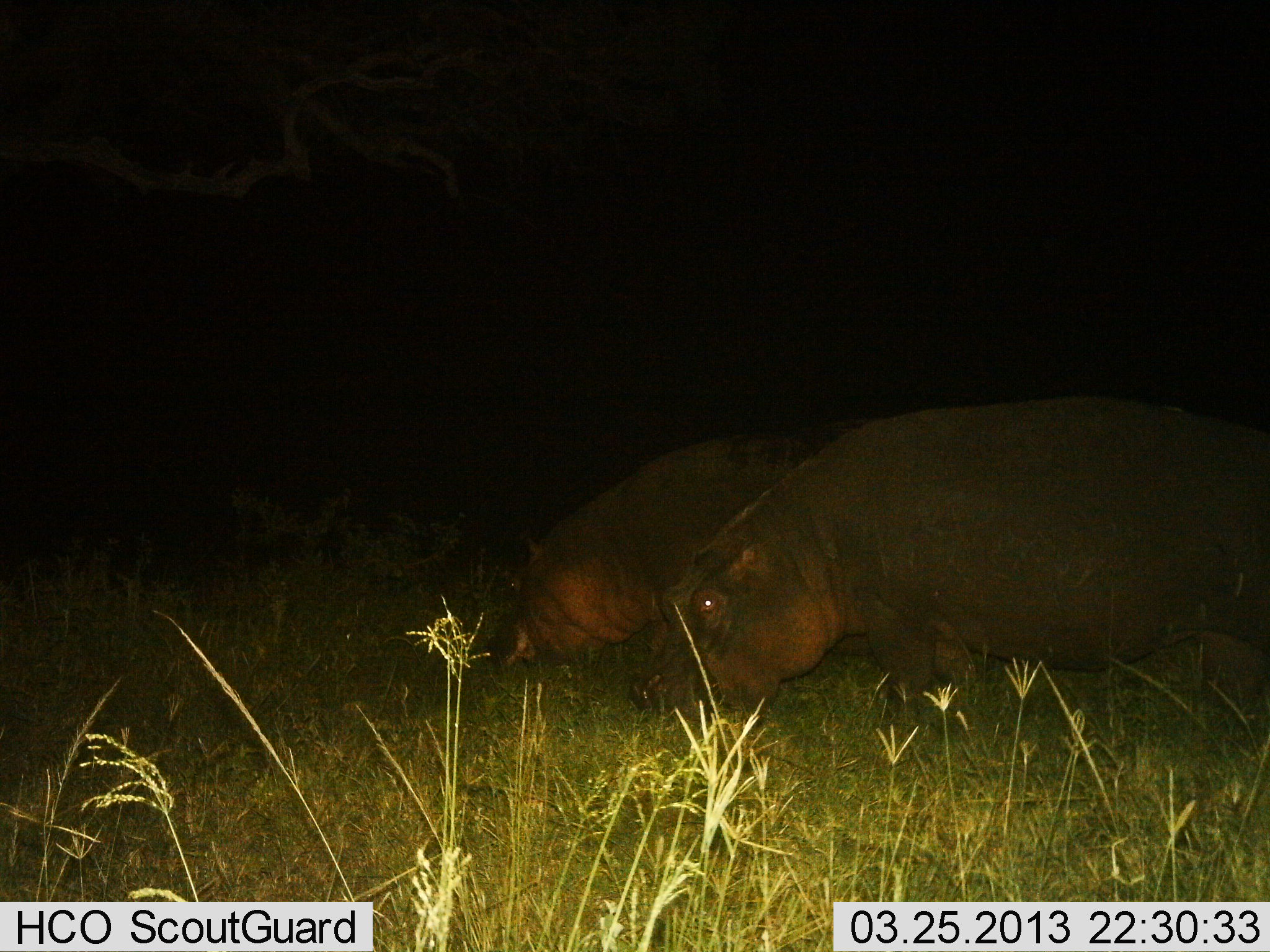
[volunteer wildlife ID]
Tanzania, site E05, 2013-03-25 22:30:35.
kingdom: Animalia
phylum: Chordata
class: Mammalia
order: Artiodactyla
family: Hippopotamidae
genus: Hippopotamus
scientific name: Hippopotamus amphibius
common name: hippopotamus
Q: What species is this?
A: Hippopotamus (Hippopotamus amphibius).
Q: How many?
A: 2.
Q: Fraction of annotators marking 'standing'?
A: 22%.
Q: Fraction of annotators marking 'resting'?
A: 0%.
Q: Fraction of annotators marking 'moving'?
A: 0%.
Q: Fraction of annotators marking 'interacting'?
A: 0%.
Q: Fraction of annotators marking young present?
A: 0%.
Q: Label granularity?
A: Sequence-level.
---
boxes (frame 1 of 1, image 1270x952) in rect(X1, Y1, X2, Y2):
animal: rect(625, 392, 1270, 722); rect(477, 434, 829, 664)